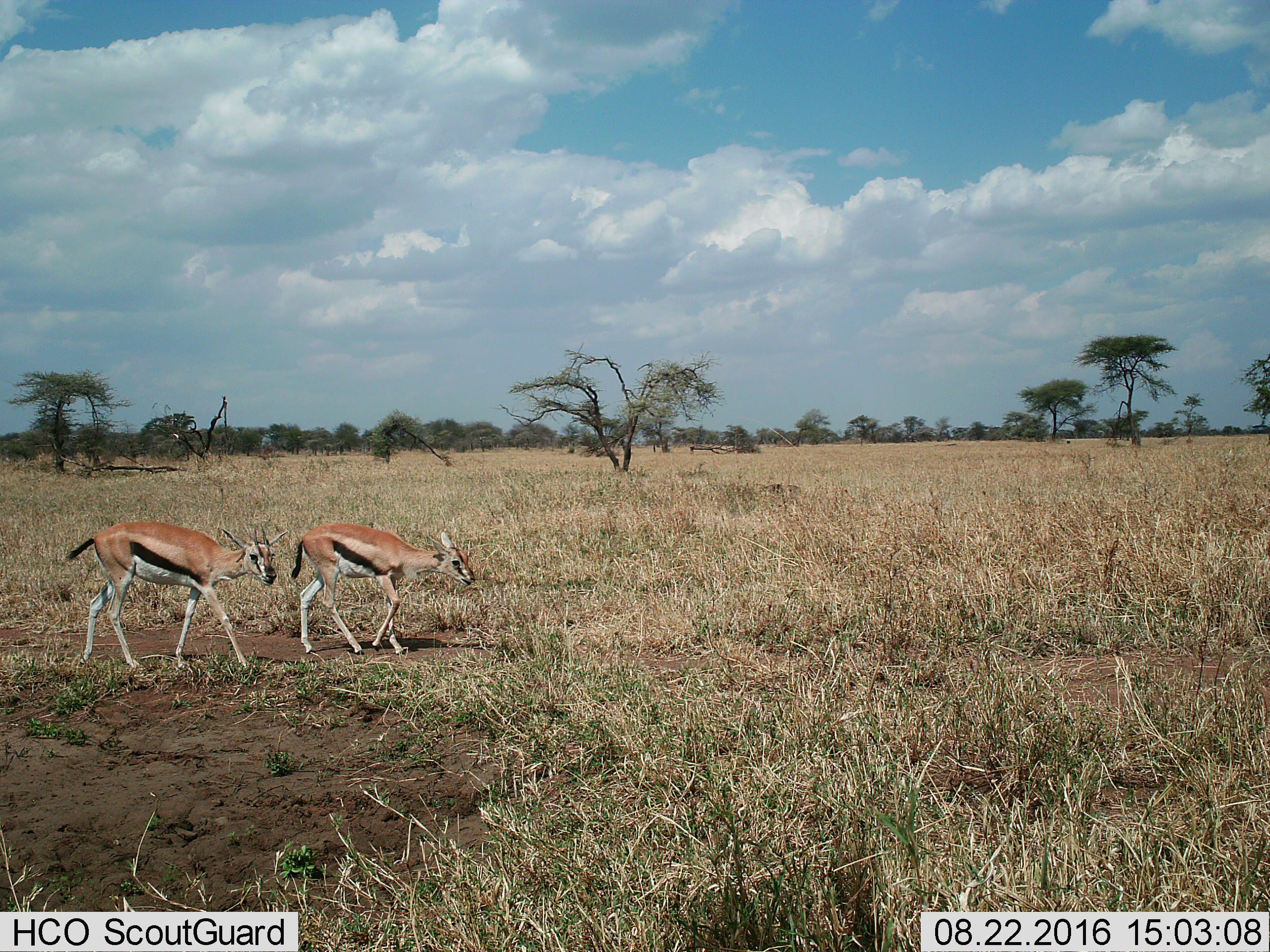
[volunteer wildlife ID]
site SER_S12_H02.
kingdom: Animalia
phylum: Chordata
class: Mammalia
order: Artiodactyla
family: Bovidae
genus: Eudorcas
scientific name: Eudorcas thomsonii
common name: thomson's gazelle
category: gazellethomsons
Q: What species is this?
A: Gazellethomsons (thomson's gazelle) (Eudorcas thomsonii).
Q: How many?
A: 2.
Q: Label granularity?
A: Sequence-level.